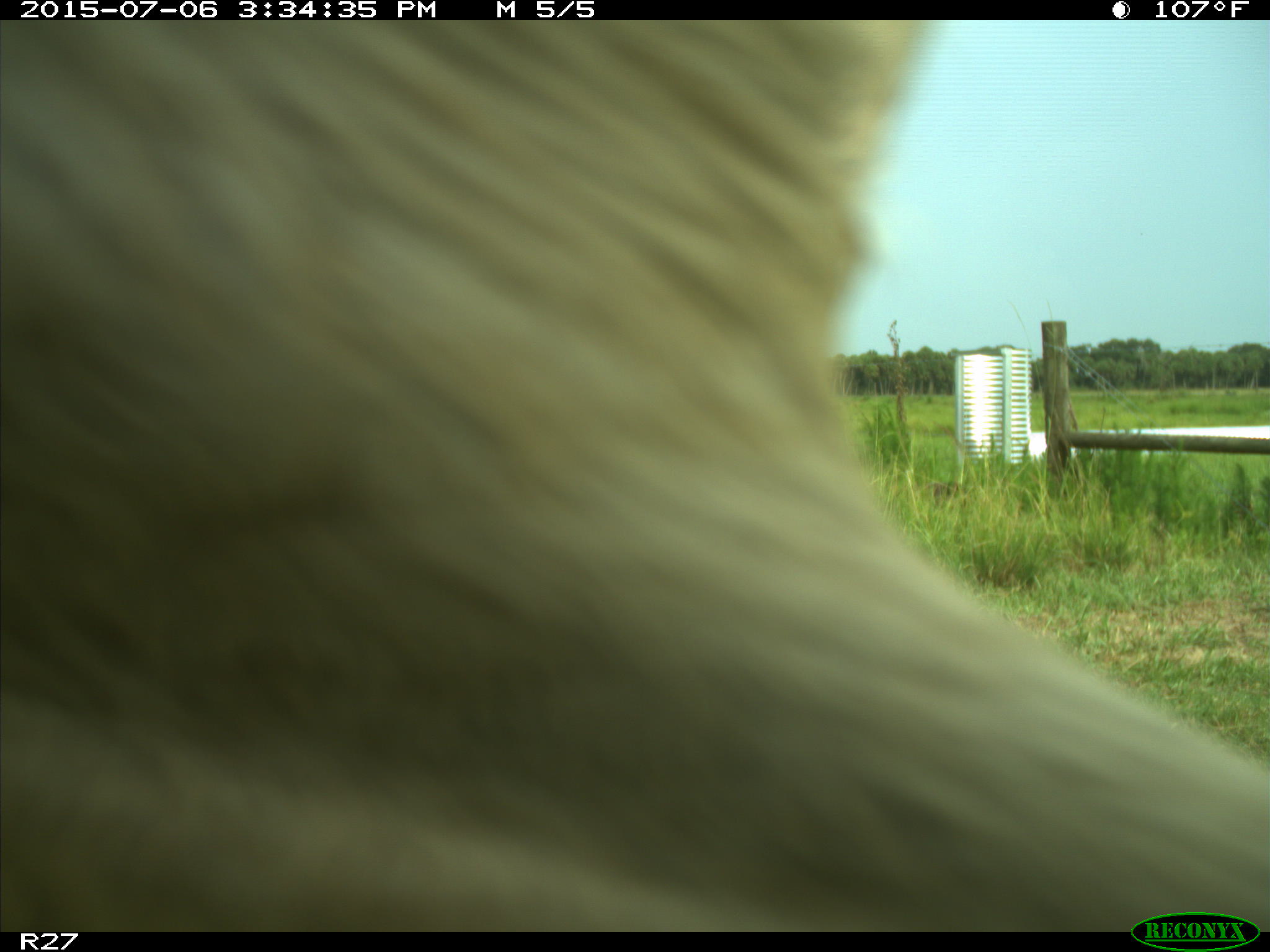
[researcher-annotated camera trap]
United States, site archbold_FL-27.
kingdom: Animalia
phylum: Chordata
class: Mammalia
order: Artiodactyla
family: Bovidae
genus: Bos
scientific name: Bos taurus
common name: domestic cow